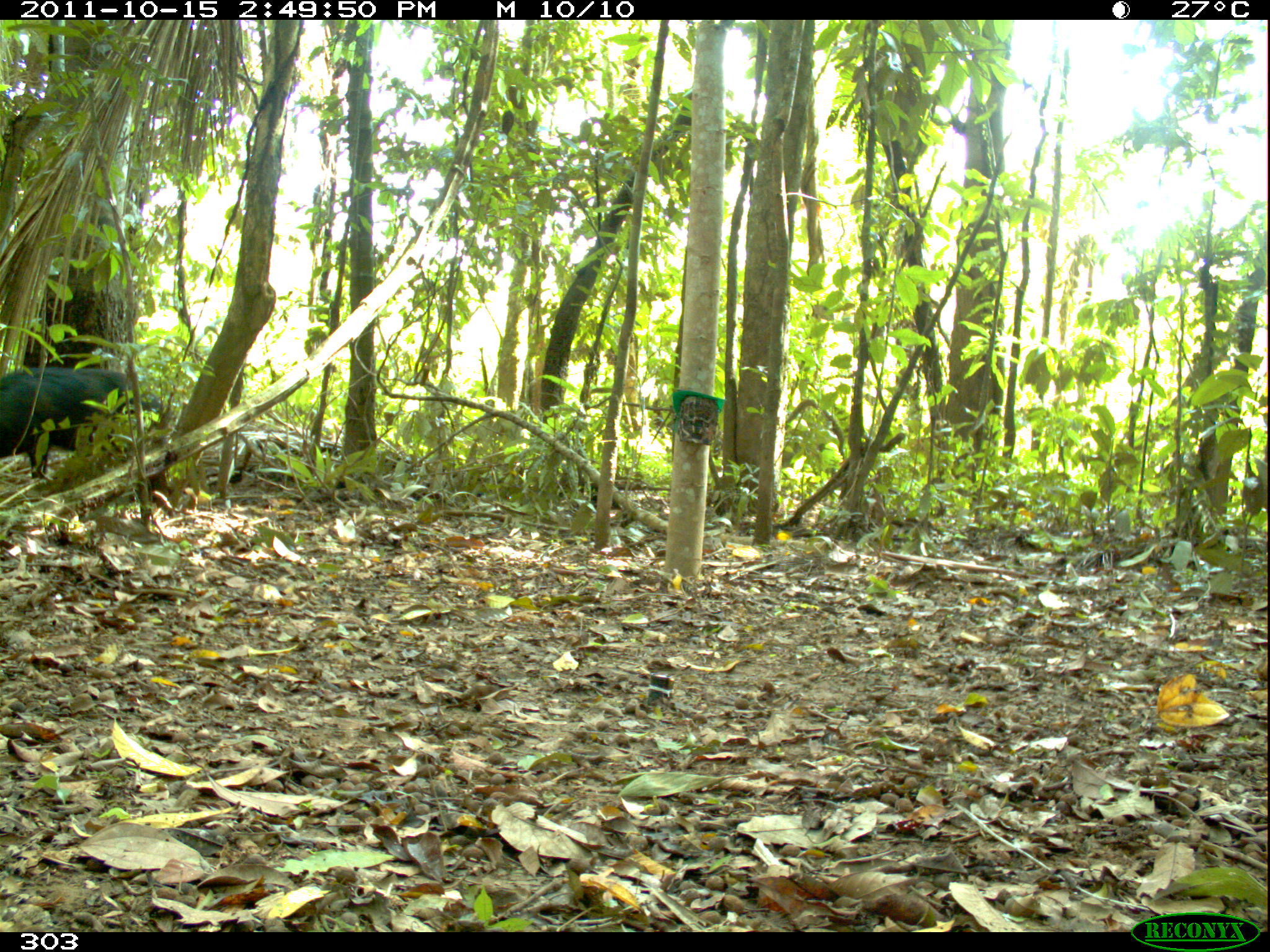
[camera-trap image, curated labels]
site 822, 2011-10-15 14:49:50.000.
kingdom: Animalia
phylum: Chordata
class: Mammalia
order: Artiodactyla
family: Tayassuidae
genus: Tayassu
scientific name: Tayassu pecari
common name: white-lipped peccary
Tayassu pecari (white-lipped peccary).